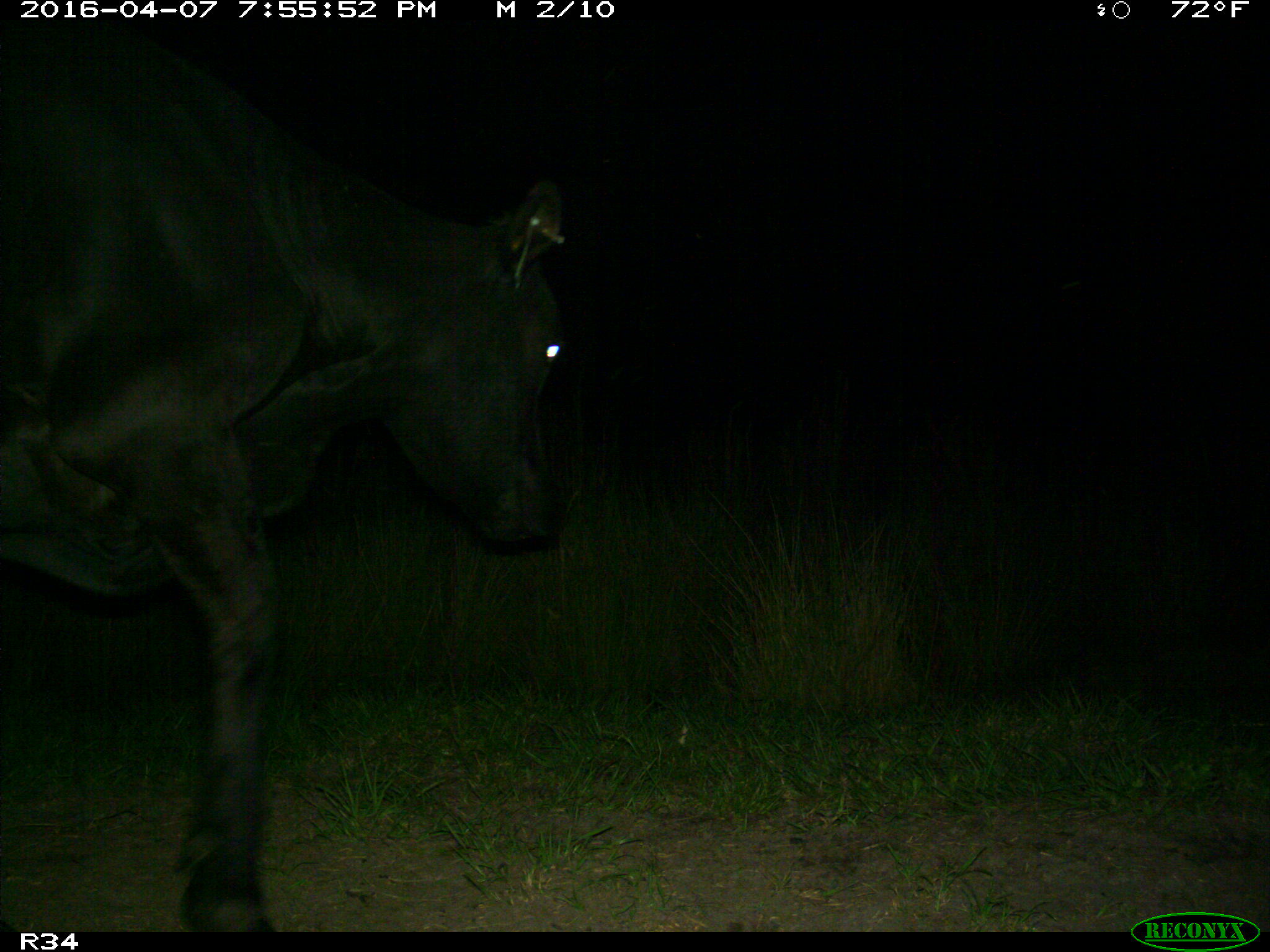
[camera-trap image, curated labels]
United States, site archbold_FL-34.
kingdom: Animalia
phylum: Chordata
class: Mammalia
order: Artiodactyla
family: Bovidae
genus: Bos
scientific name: Bos taurus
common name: domestic cow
Bos taurus (domestic cow).